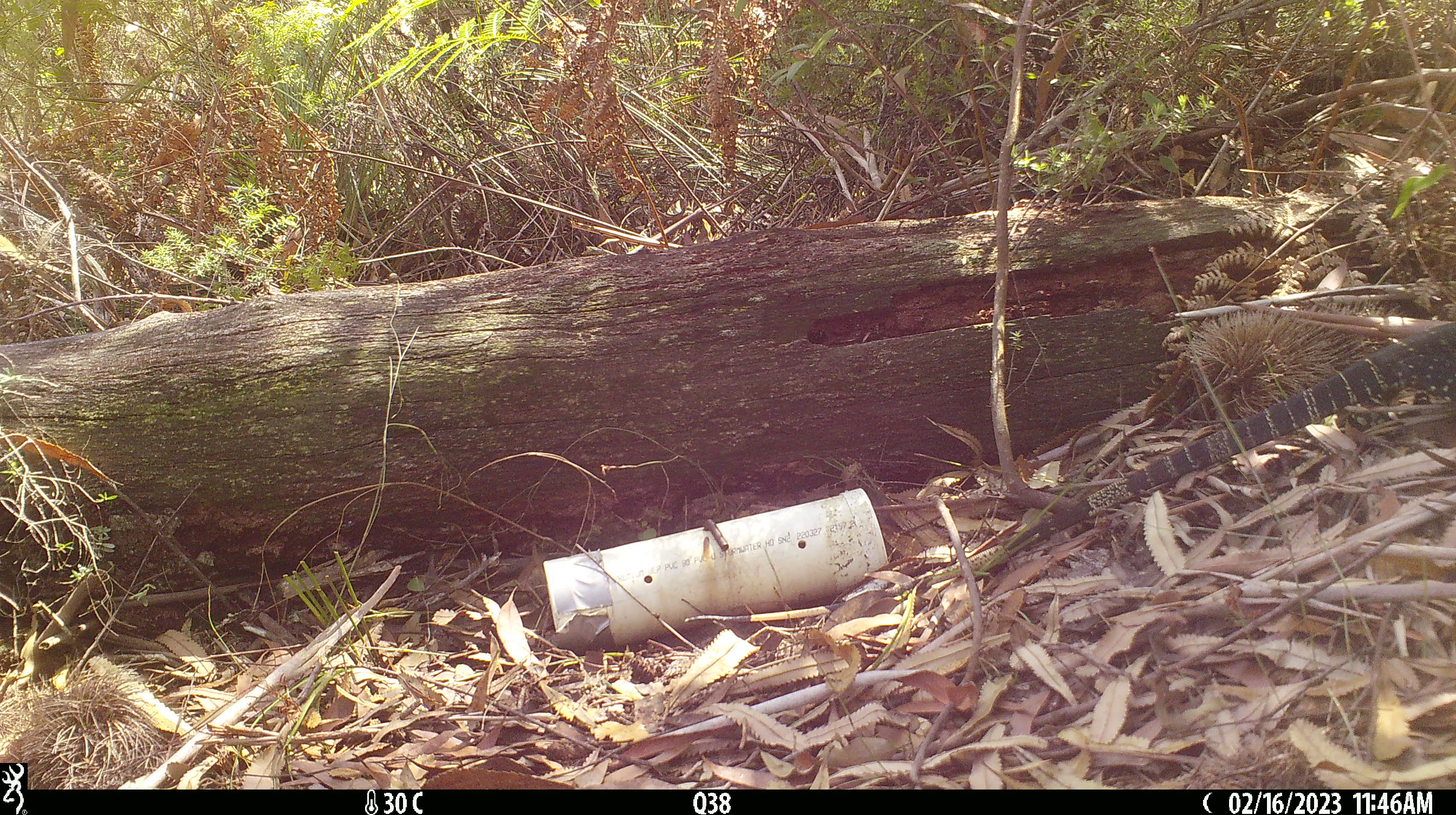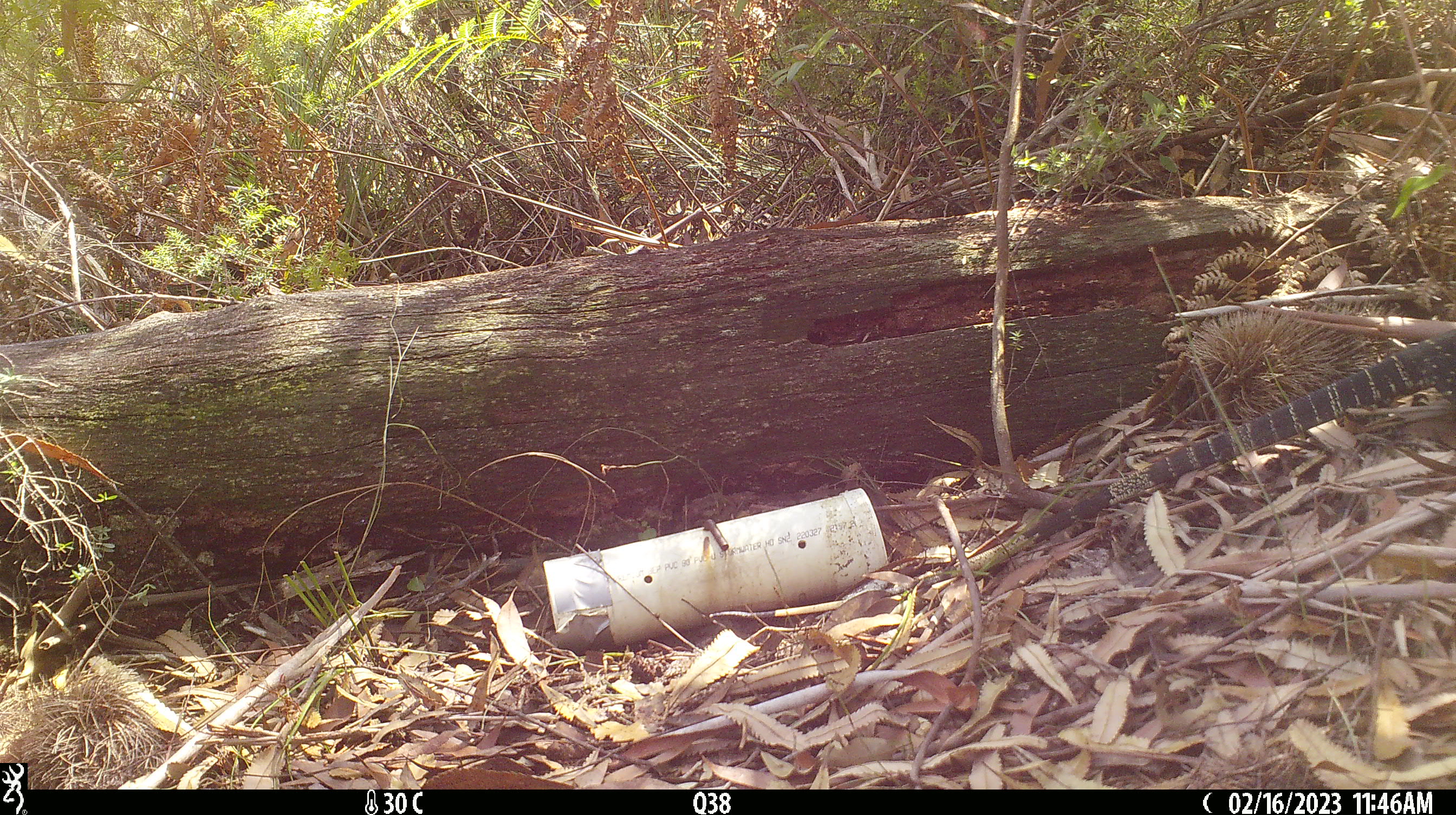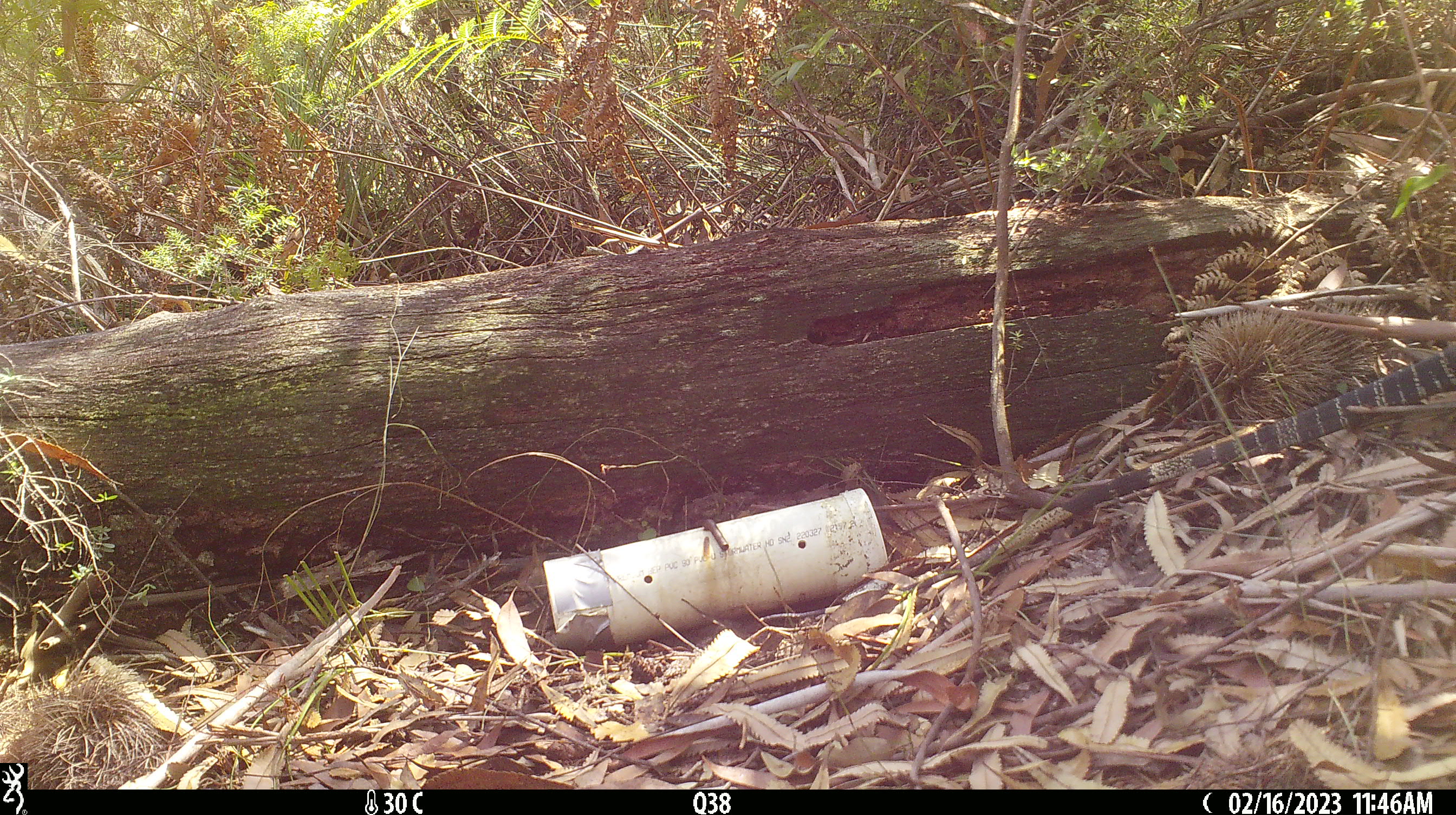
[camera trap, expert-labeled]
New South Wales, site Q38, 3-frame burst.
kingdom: Animalia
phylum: Chordata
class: Reptilia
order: Squamata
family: Varanidae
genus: Varanus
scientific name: Varanus varius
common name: lace monitor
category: goanna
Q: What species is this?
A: Goanna (lace monitor) (Varanus varius).